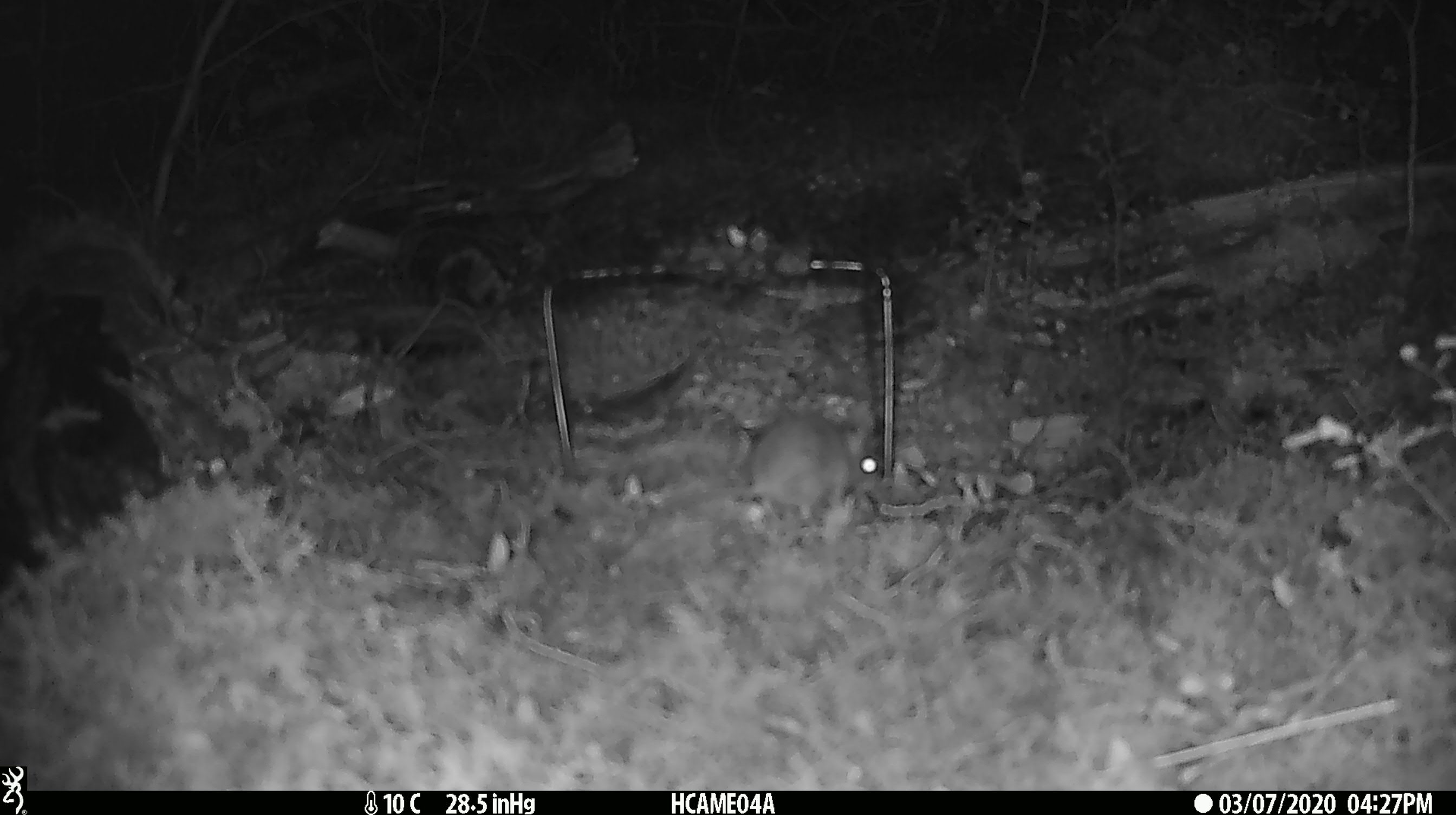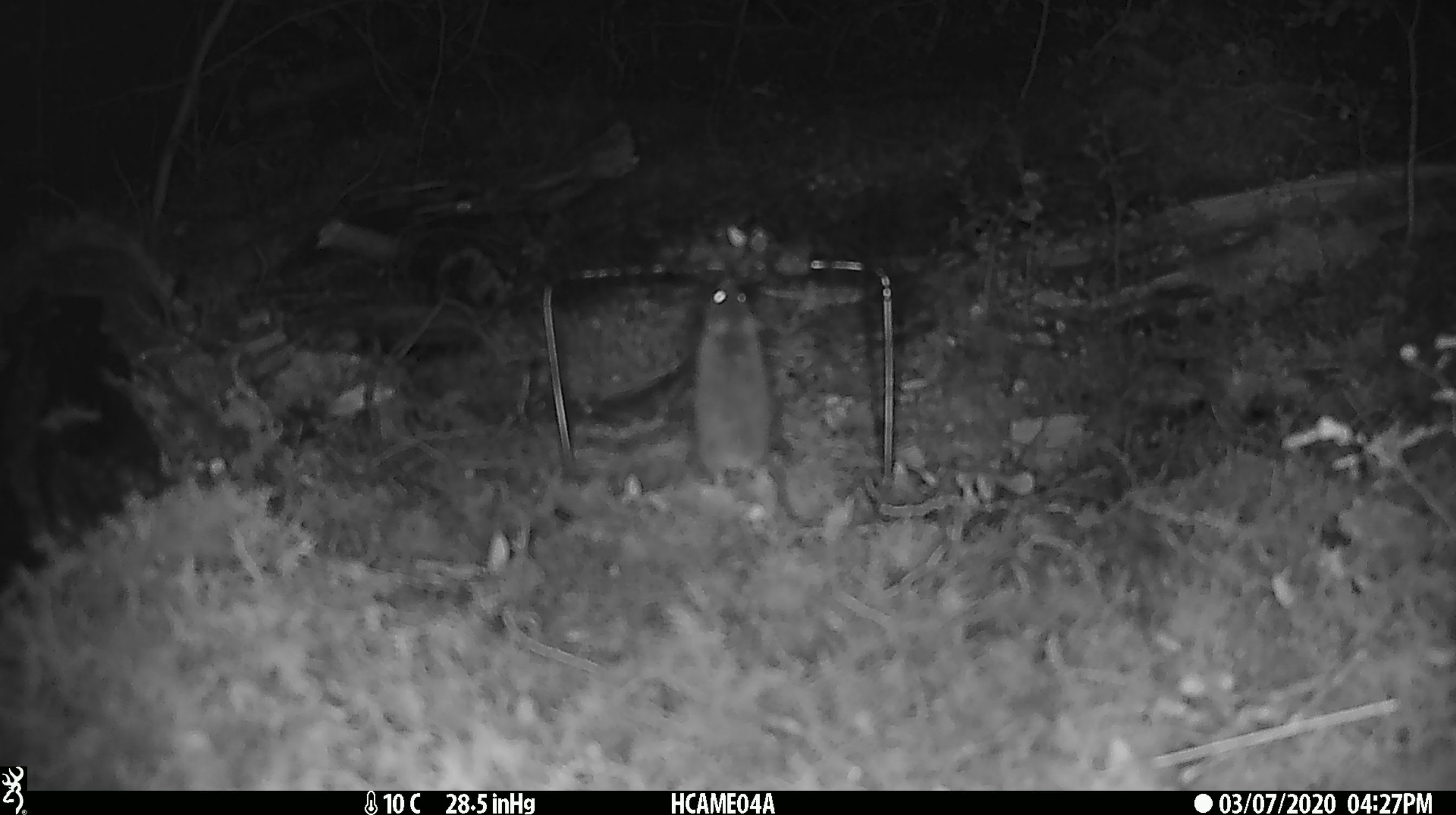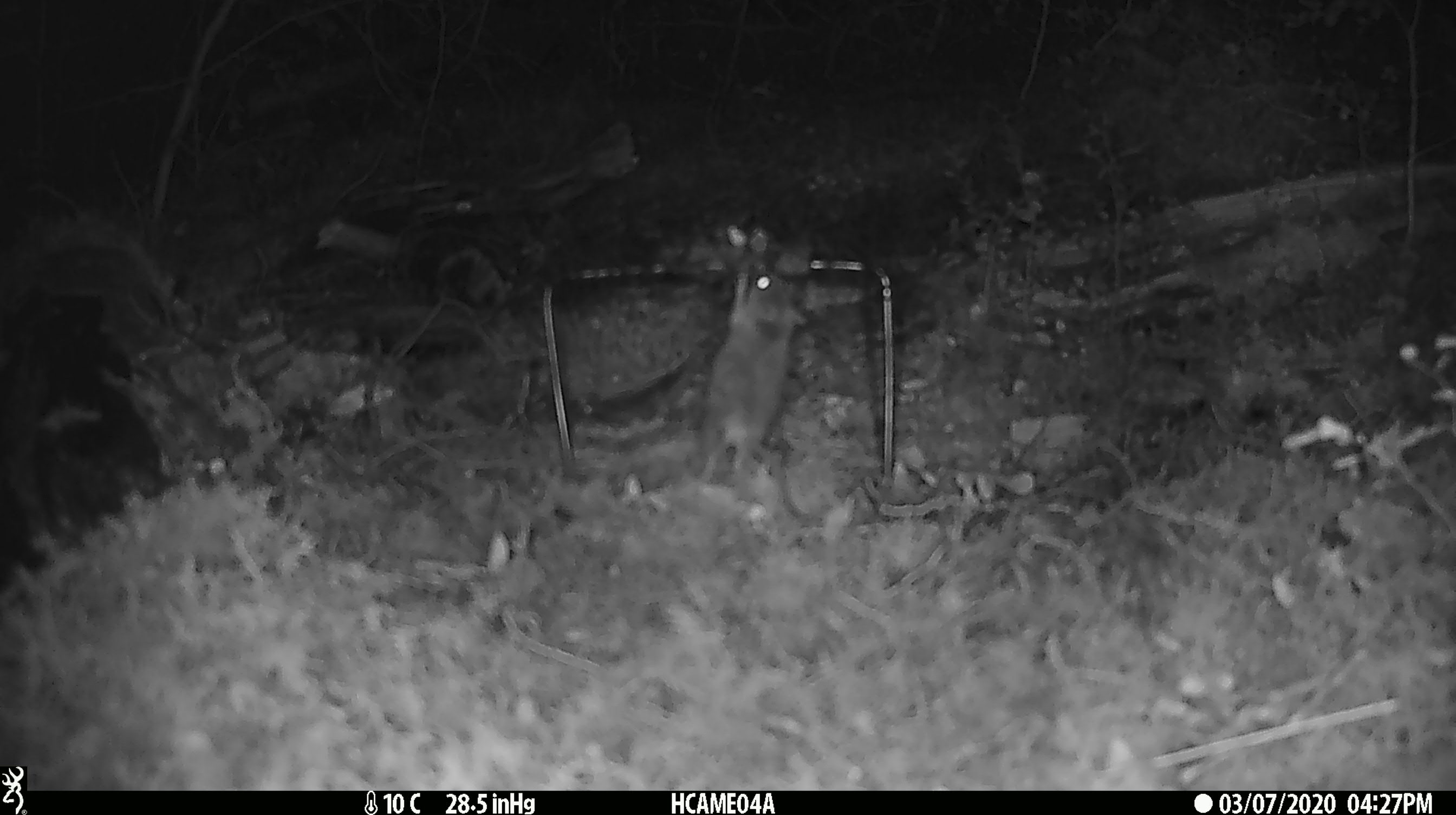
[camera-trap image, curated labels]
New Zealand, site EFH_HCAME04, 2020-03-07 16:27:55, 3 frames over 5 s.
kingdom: Animalia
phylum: Chordata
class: Mammalia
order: Rodentia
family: Muridae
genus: Mus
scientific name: Mus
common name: mouse